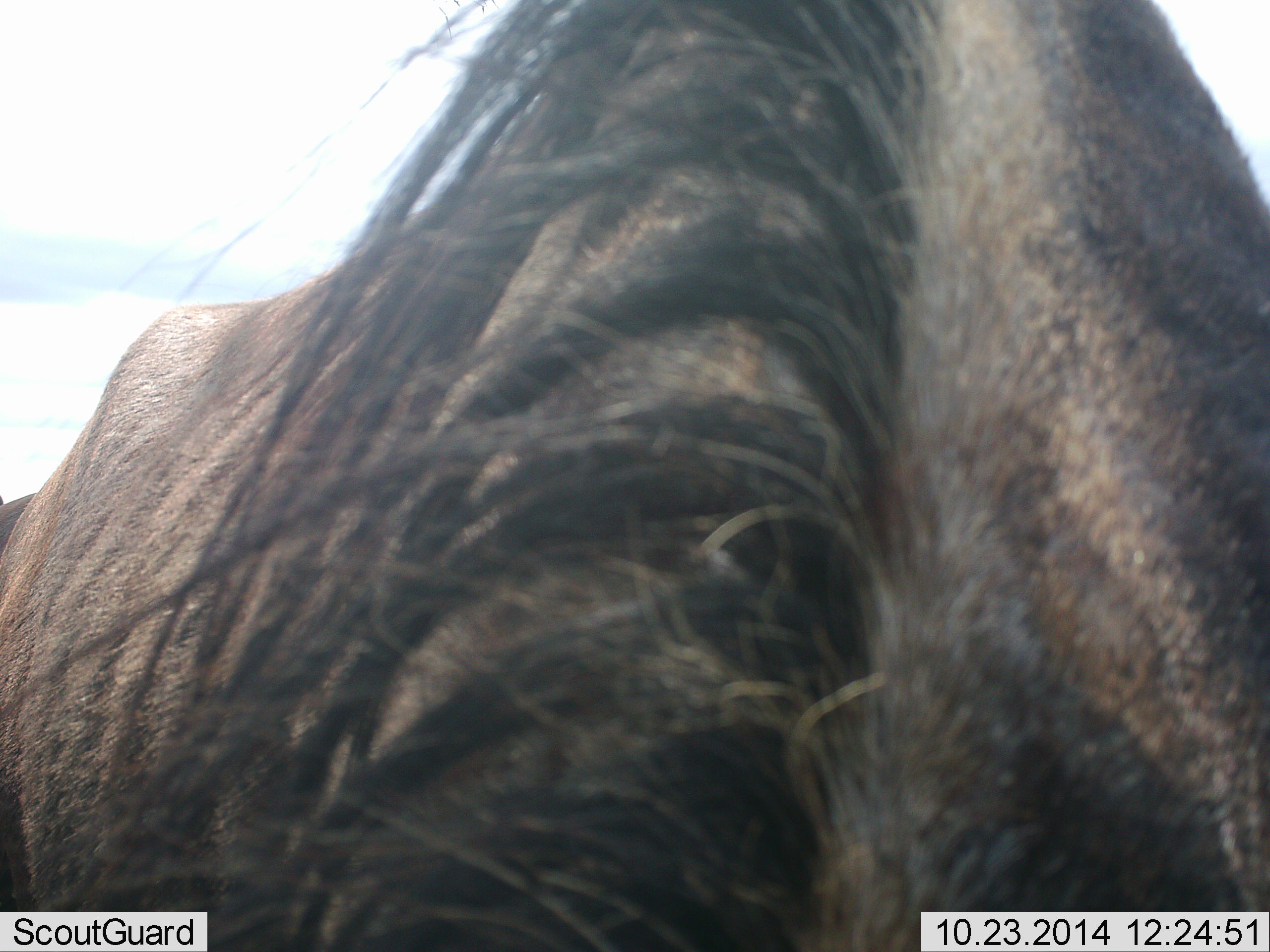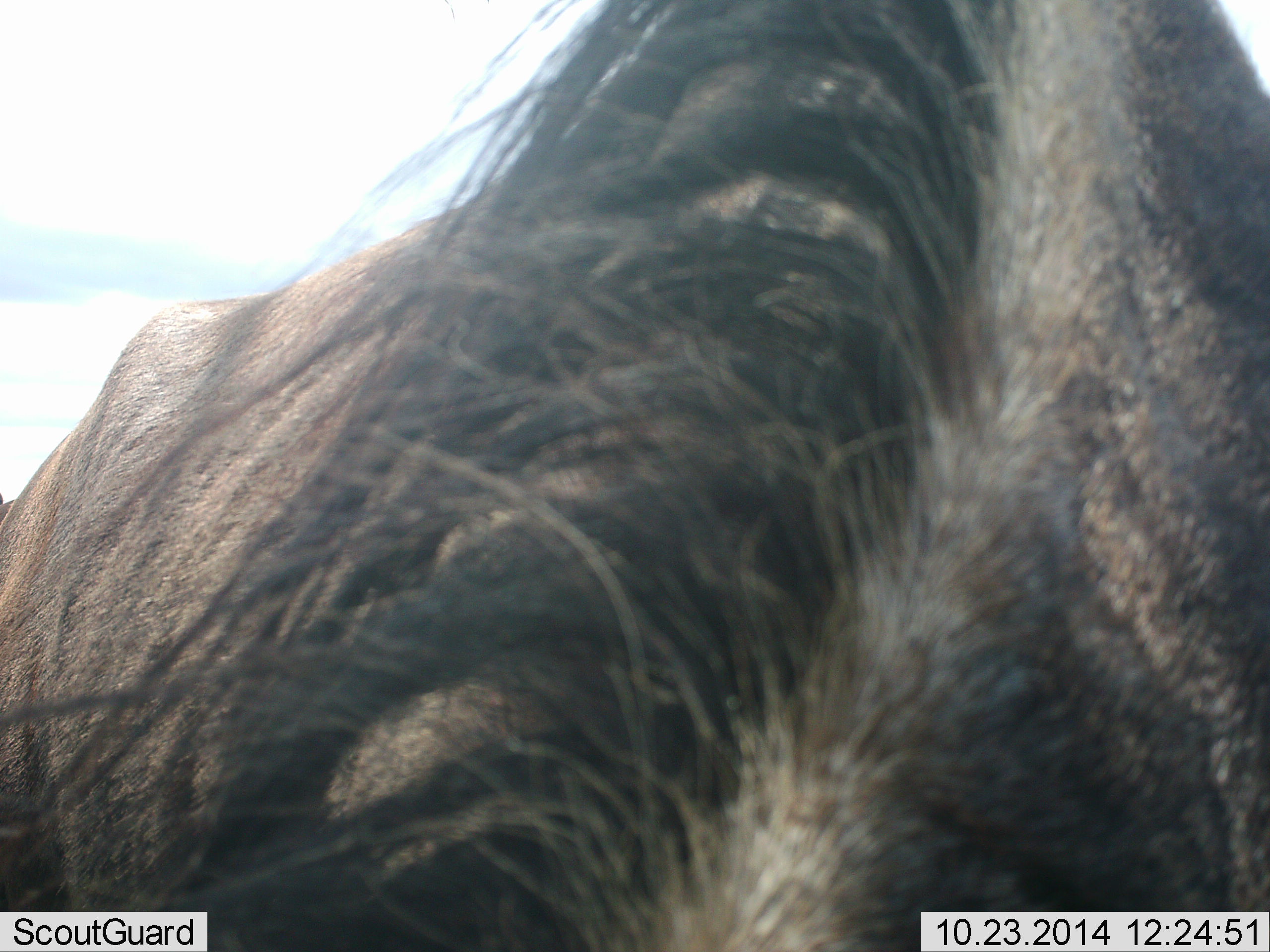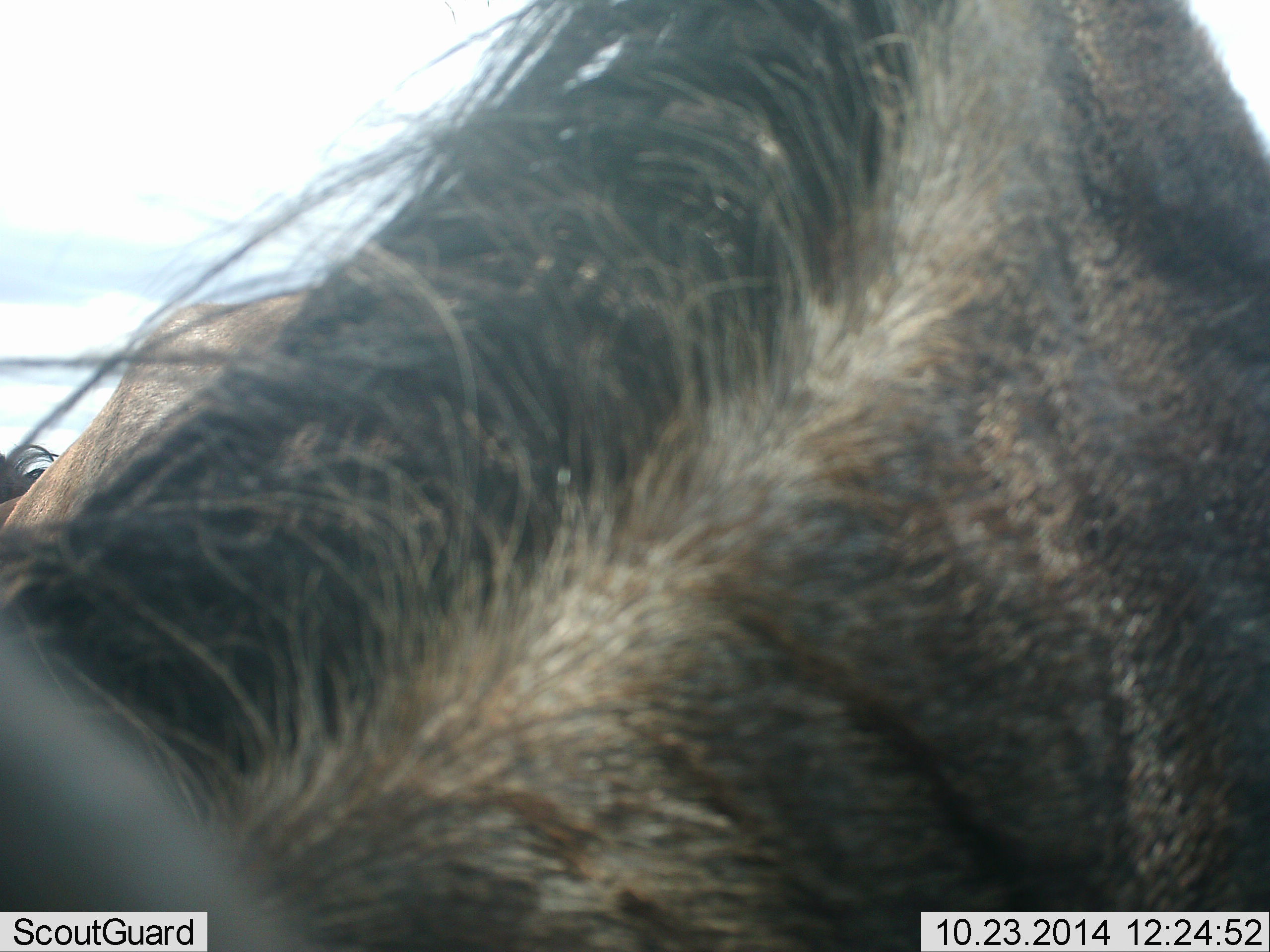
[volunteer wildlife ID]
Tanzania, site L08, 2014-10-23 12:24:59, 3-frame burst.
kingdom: Animalia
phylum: Chordata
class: Mammalia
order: Artiodactyla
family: Bovidae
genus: Connochaetes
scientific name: Connochaetes taurinus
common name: blue wildebeest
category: wildebeest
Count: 1.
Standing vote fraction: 80%.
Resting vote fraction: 0%.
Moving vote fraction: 0%.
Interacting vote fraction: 0%.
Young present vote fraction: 0%.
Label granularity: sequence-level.